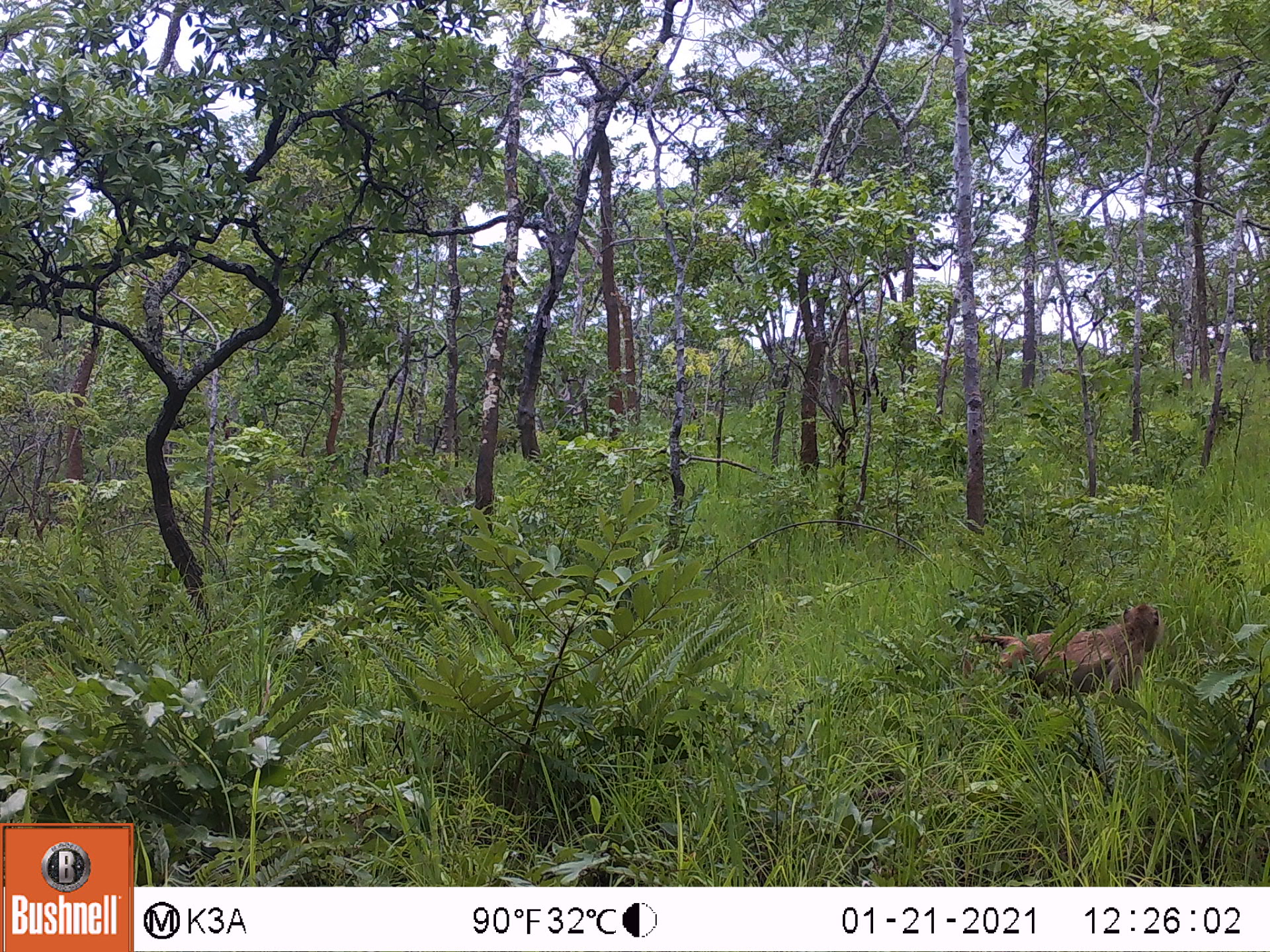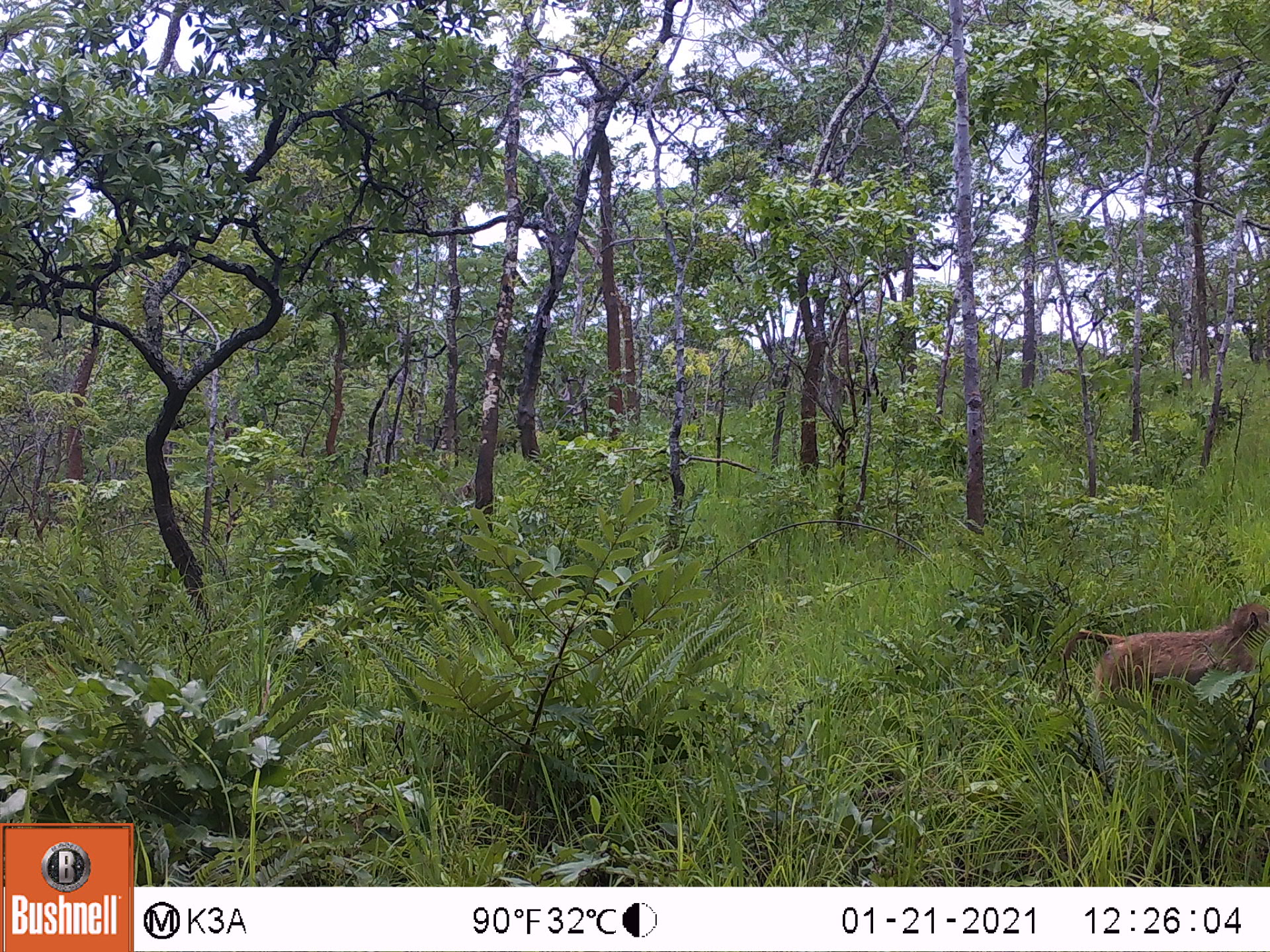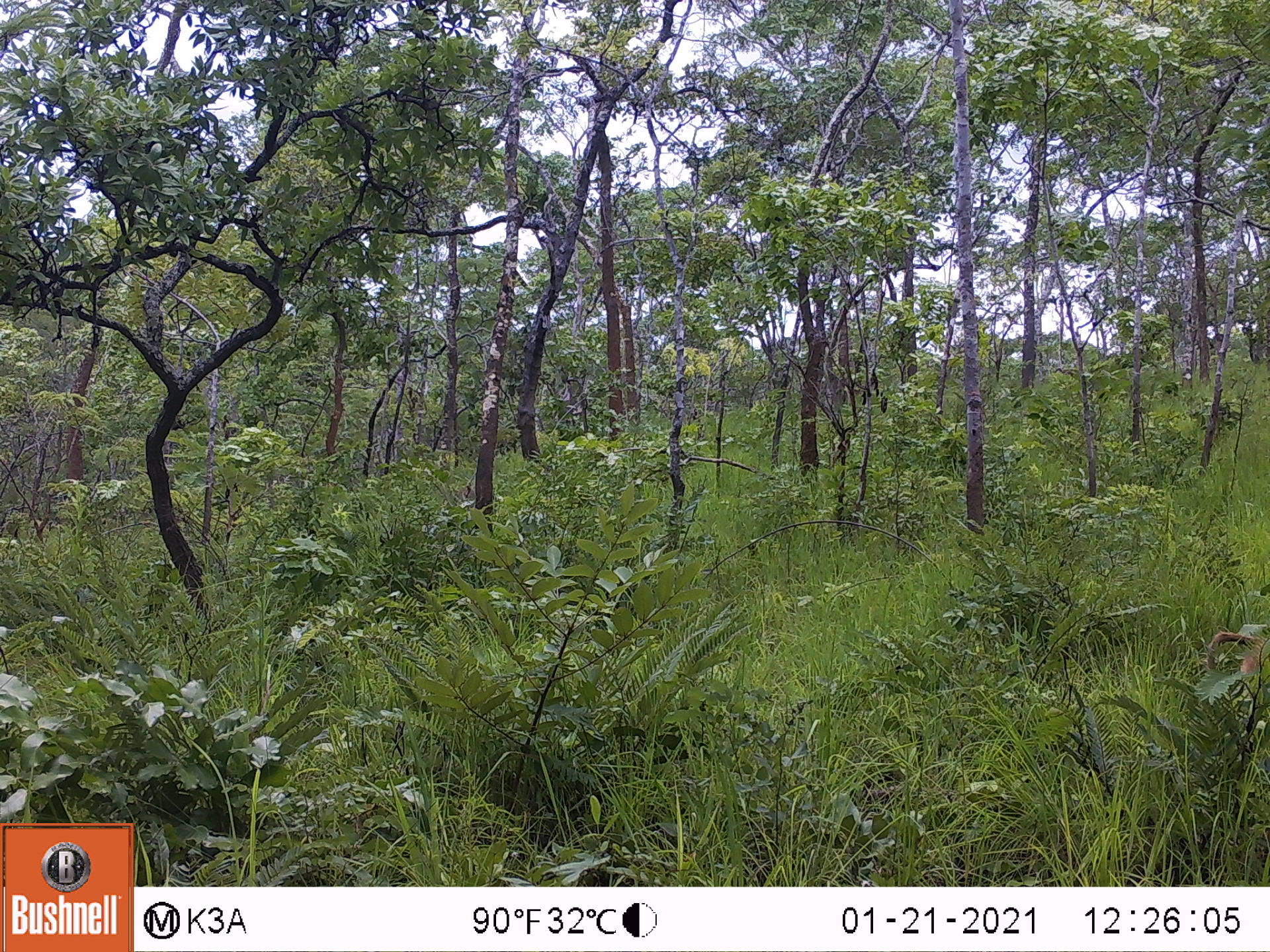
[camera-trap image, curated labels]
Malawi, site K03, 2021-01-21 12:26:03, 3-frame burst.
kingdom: Animalia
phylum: Chordata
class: Mammalia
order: Primates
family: Cercopithecidae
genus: Papio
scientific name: Papio cynocephalus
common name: yellow baboon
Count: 1.